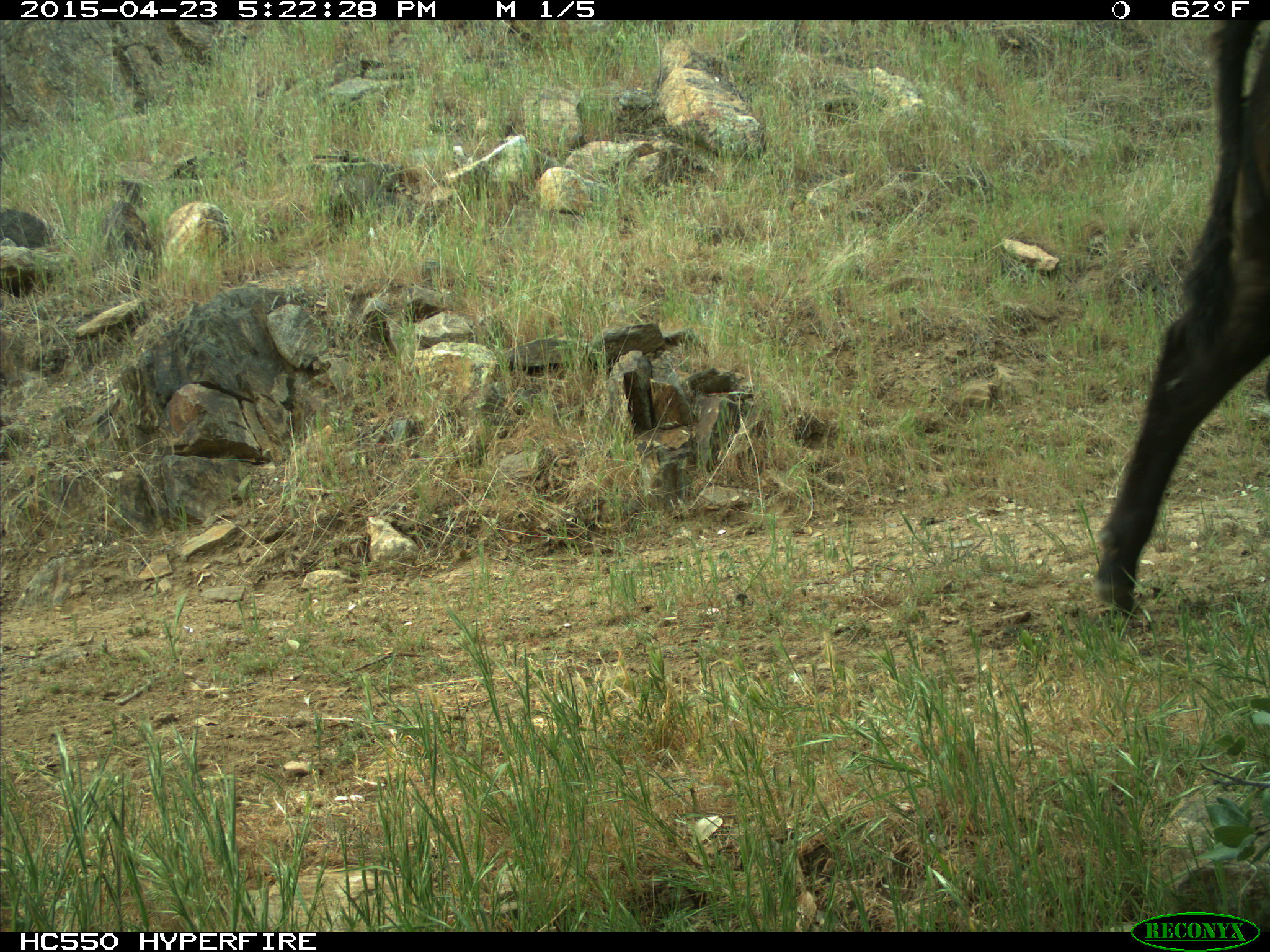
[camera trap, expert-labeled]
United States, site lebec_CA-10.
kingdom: Animalia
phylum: Chordata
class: Mammalia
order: Artiodactyla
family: Bovidae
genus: Bos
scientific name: Bos taurus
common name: domestic cow